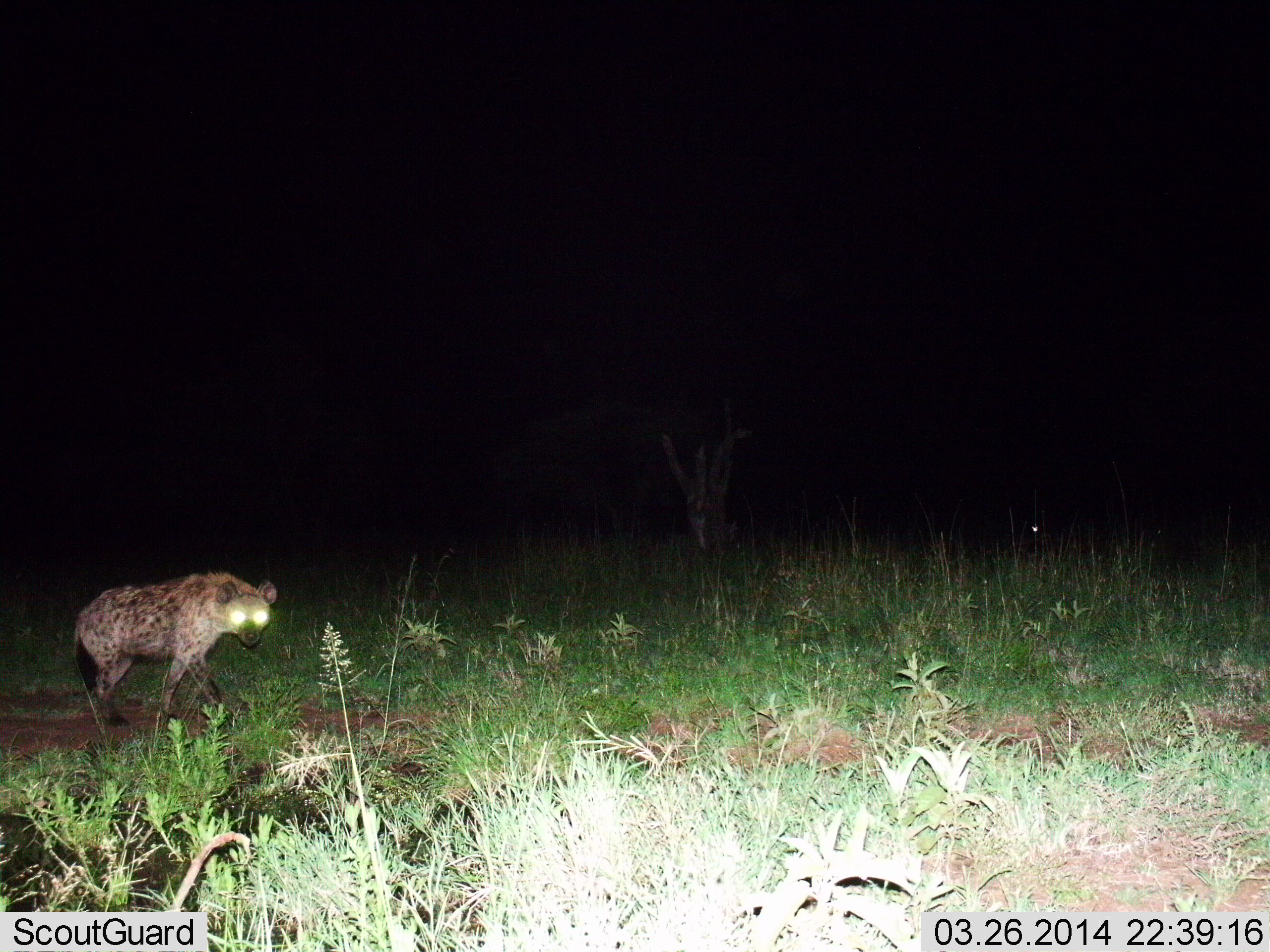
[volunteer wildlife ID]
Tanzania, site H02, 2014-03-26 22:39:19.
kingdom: Animalia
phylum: Chordata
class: Mammalia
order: Carnivora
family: Hyaenidae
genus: Crocuta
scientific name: Crocuta crocuta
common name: spotted hyena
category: hyenaspotted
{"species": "hyenaspotted (spotted hyena) (Crocuta crocuta)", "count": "1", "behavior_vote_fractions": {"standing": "45%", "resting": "0%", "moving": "61%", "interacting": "0%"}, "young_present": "0%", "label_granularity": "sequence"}